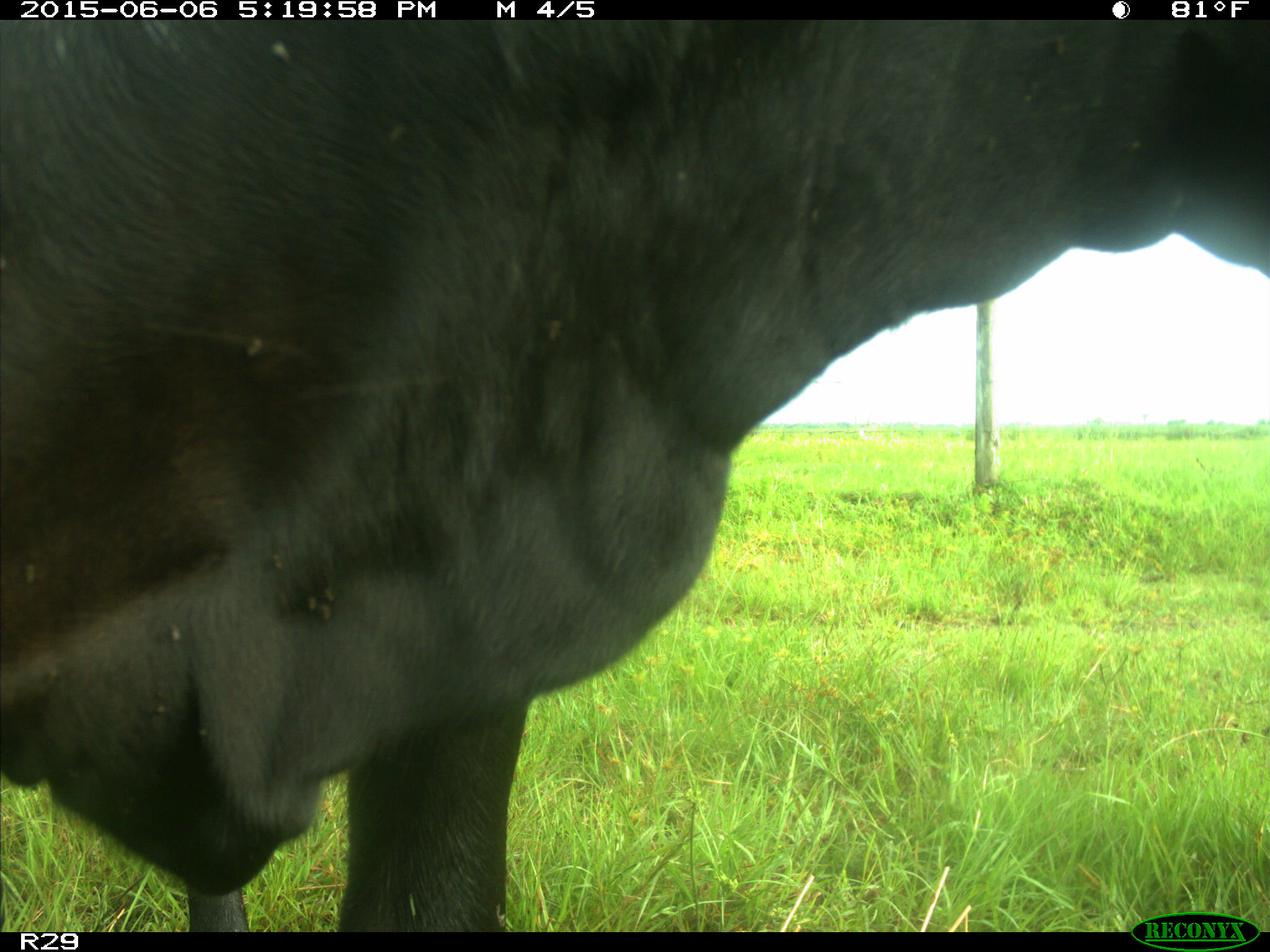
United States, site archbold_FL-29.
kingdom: Animalia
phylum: Chordata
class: Mammalia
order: Artiodactyla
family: Bovidae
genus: Bos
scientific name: Bos taurus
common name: domestic cow